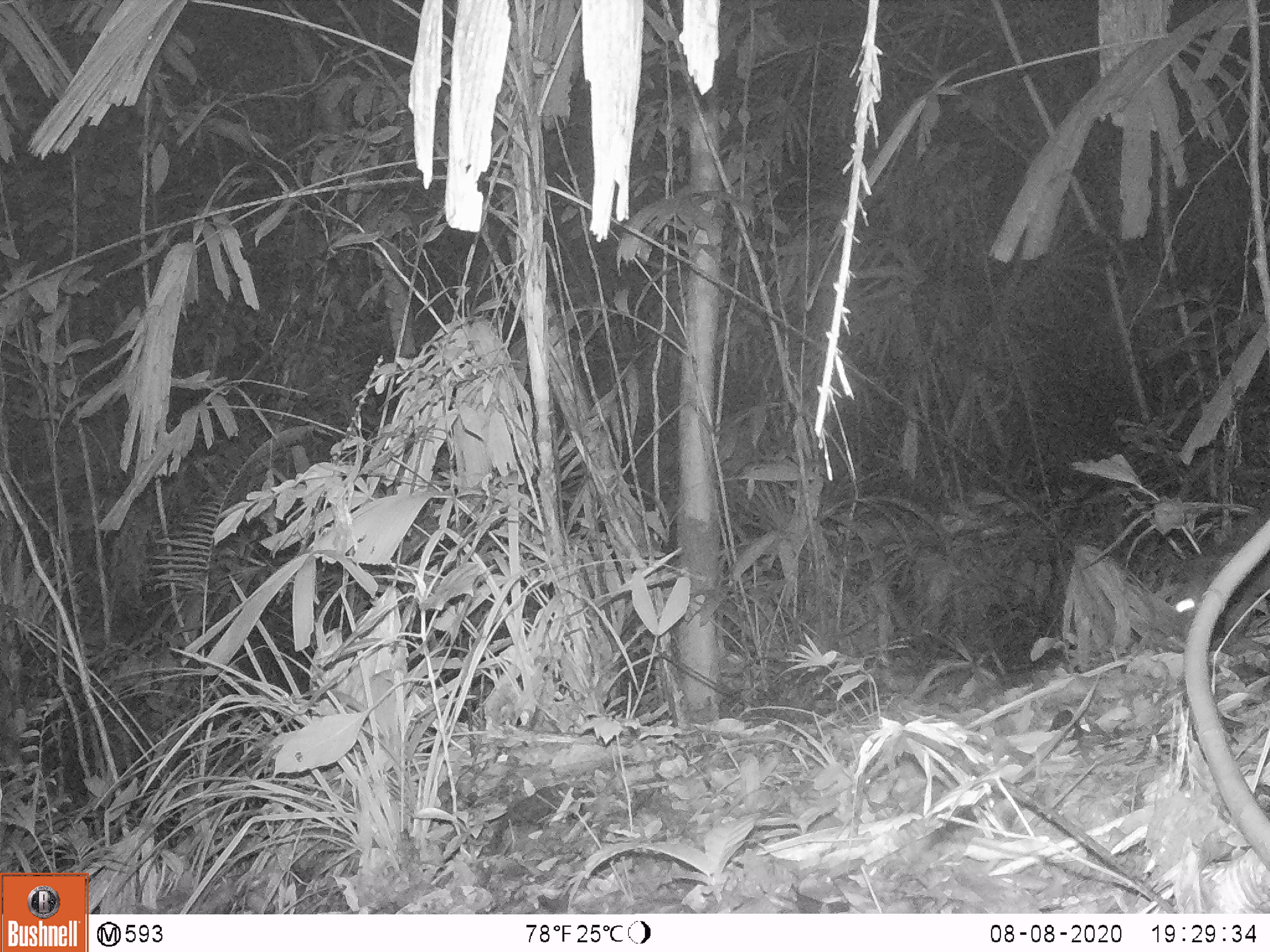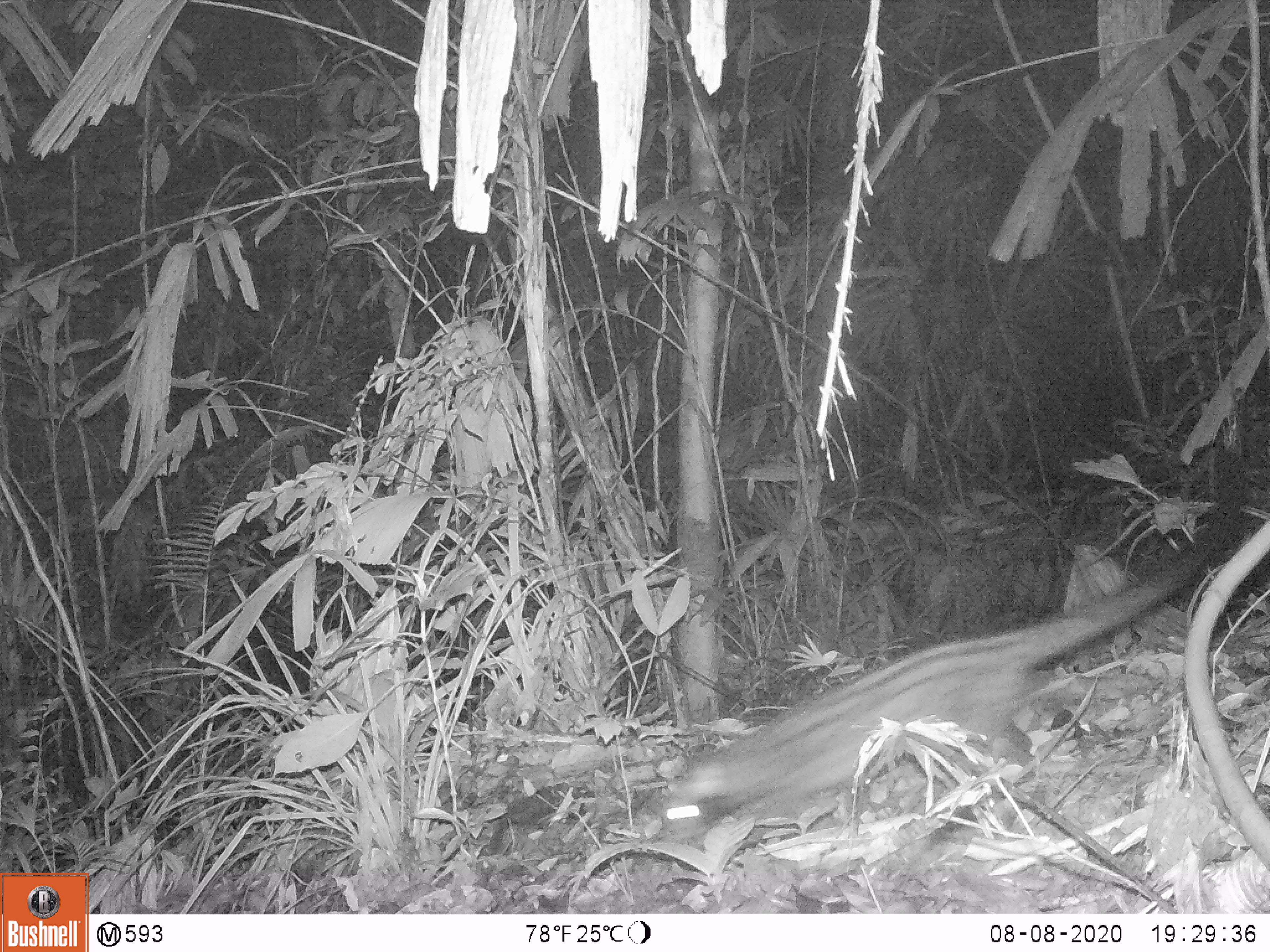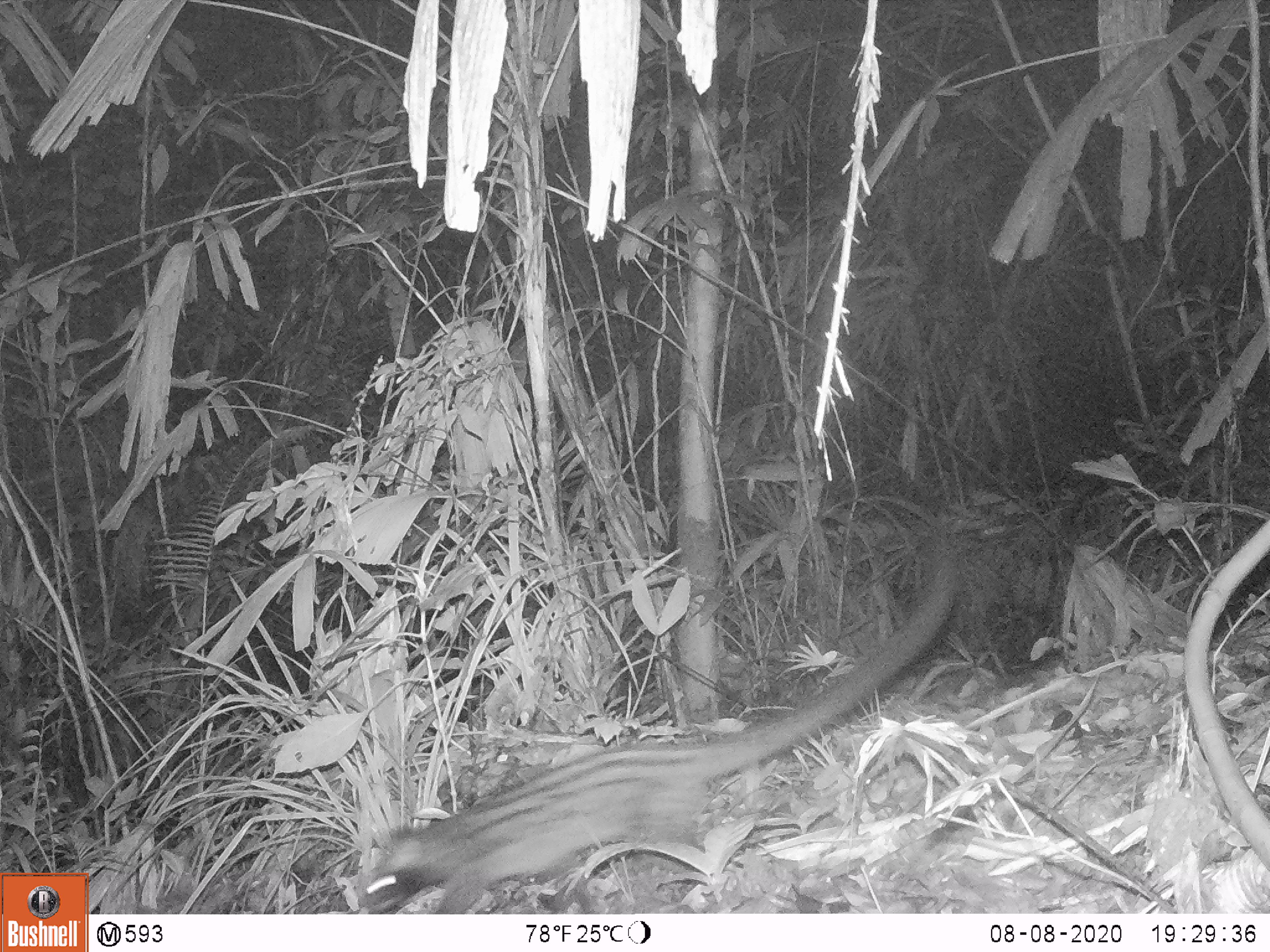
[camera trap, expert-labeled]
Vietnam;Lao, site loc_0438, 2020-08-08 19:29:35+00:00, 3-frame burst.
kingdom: Animalia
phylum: Chordata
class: Mammalia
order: Carnivora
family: Viverridae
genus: Paradoxurus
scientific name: Paradoxurus hermaphroditus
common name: common palm civet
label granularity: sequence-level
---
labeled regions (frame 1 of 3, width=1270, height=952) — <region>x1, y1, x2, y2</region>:
common palm civet: <region>1166, 494, 1270, 641</region>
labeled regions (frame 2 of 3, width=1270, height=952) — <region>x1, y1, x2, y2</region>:
common palm civet: <region>653, 491, 1243, 840</region>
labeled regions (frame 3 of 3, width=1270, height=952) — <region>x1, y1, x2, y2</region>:
common palm civet: <region>356, 544, 949, 914</region>